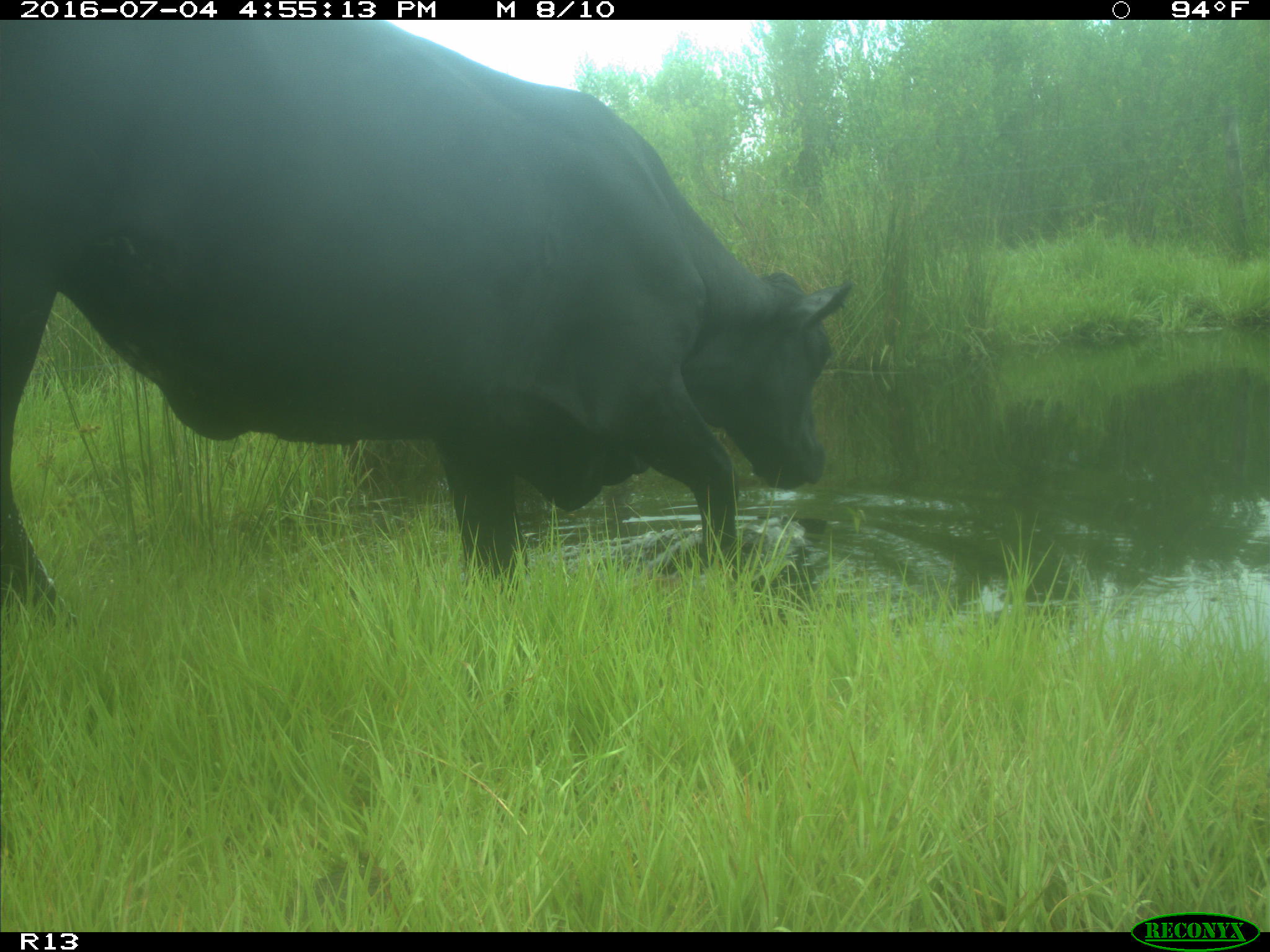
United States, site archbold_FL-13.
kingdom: Animalia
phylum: Chordata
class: Mammalia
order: Artiodactyla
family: Bovidae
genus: Bos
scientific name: Bos taurus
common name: domestic cow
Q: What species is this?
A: Bos taurus (domestic cow).